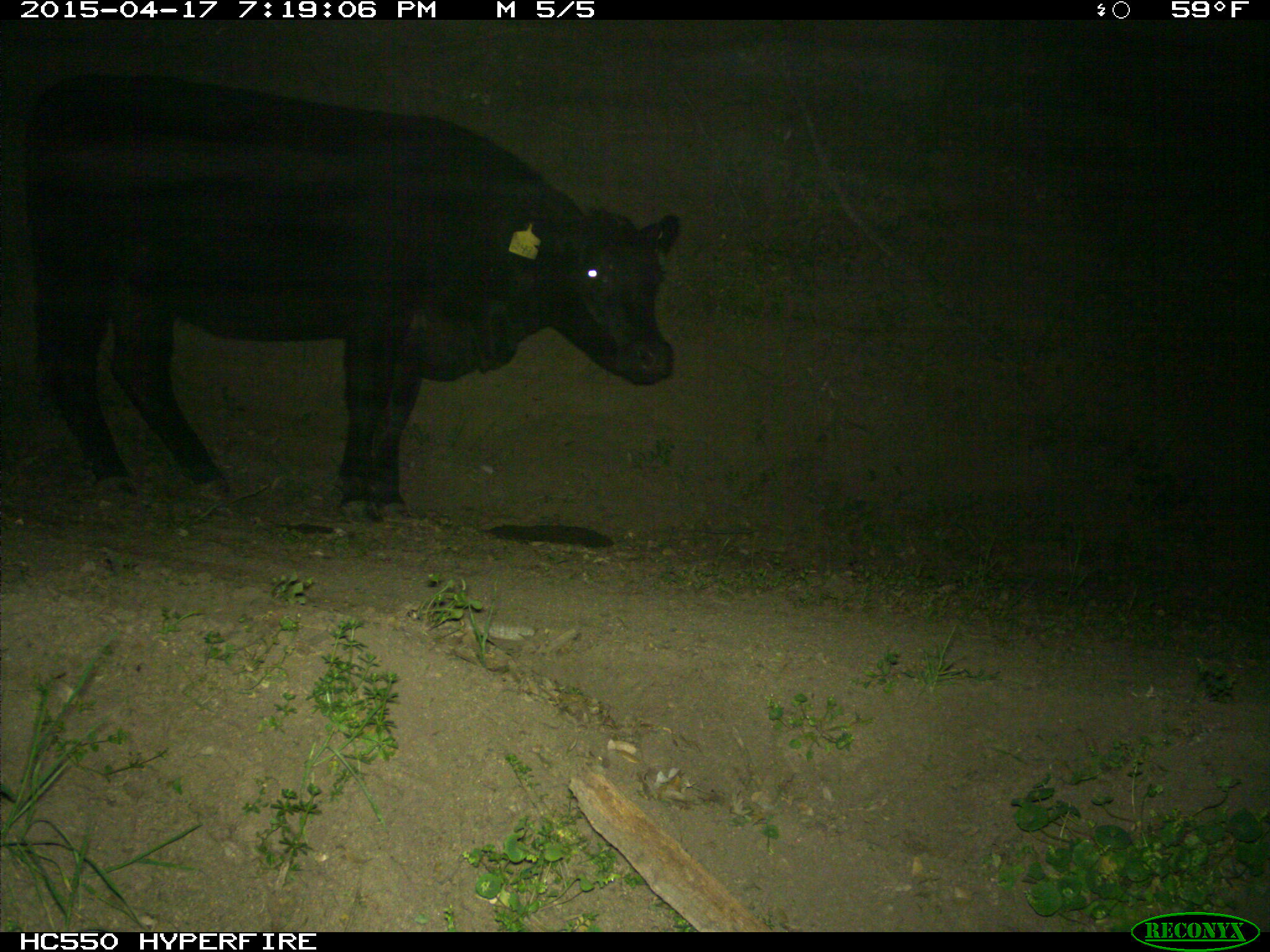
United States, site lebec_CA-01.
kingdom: Animalia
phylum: Chordata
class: Mammalia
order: Artiodactyla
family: Bovidae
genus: Bos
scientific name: Bos taurus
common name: domestic cow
Bos taurus (domestic cow).